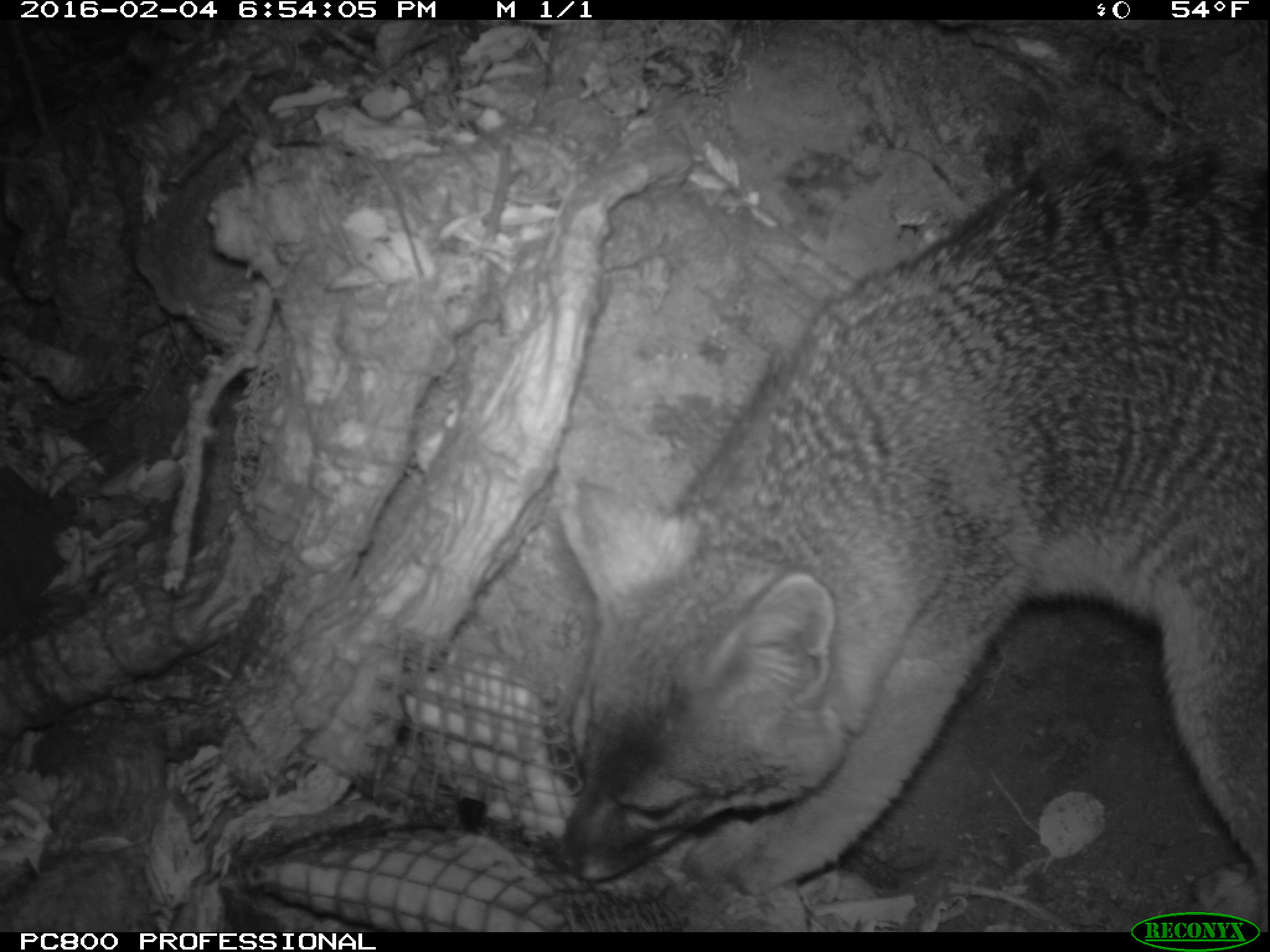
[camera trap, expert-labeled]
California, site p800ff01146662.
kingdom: Animalia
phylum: Chordata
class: Mammalia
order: Carnivora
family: Canidae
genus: Urocyon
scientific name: Urocyon littoralis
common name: island fox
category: fox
Fox (island fox) (Urocyon littoralis).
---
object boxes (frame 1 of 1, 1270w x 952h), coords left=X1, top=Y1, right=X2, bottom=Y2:
fox: left=552, top=148, right=1267, bottom=932